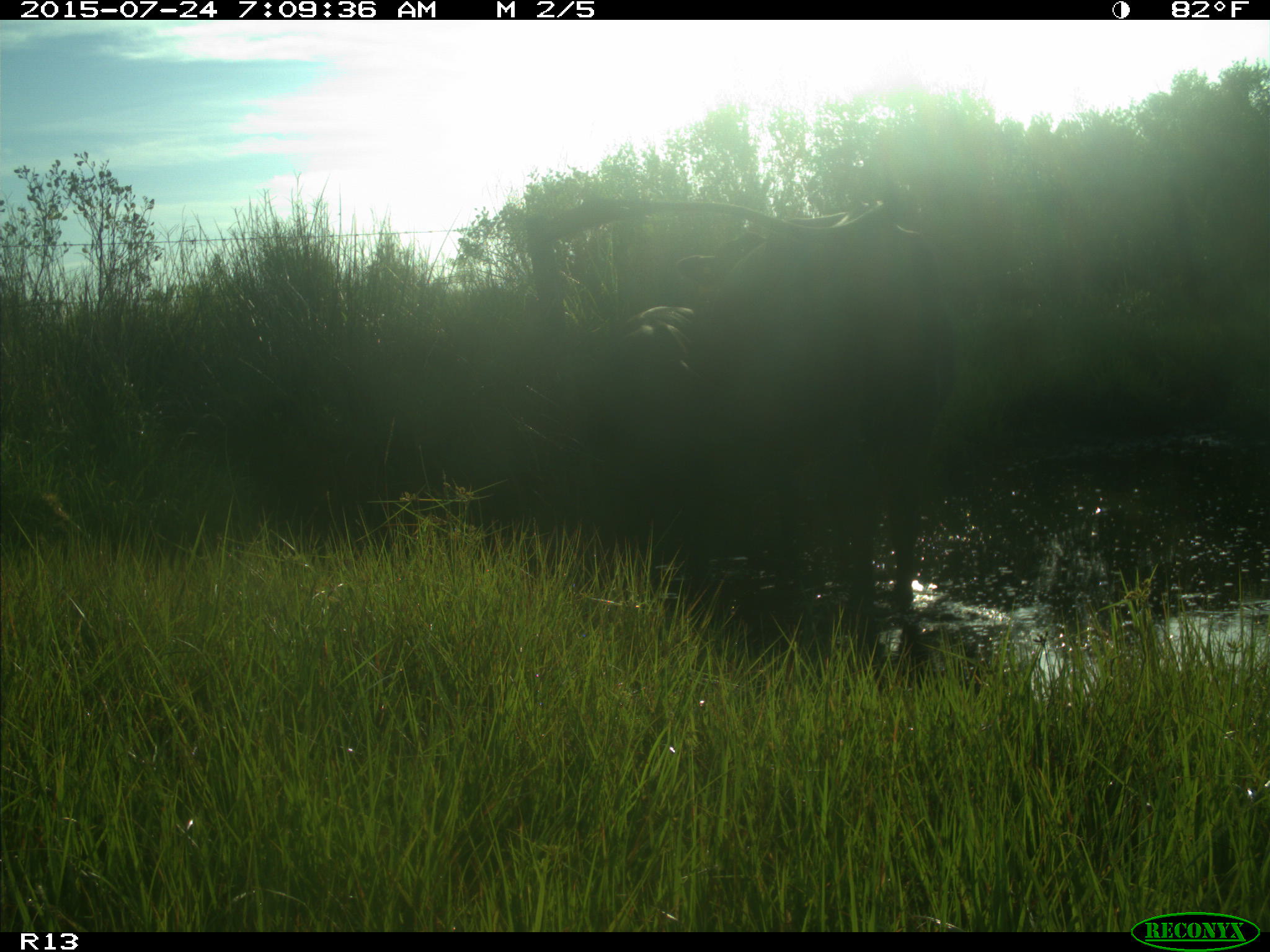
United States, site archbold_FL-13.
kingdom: Animalia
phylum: Chordata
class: Mammalia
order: Artiodactyla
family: Bovidae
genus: Bos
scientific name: Bos taurus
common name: domestic cow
Bos taurus (domestic cow).